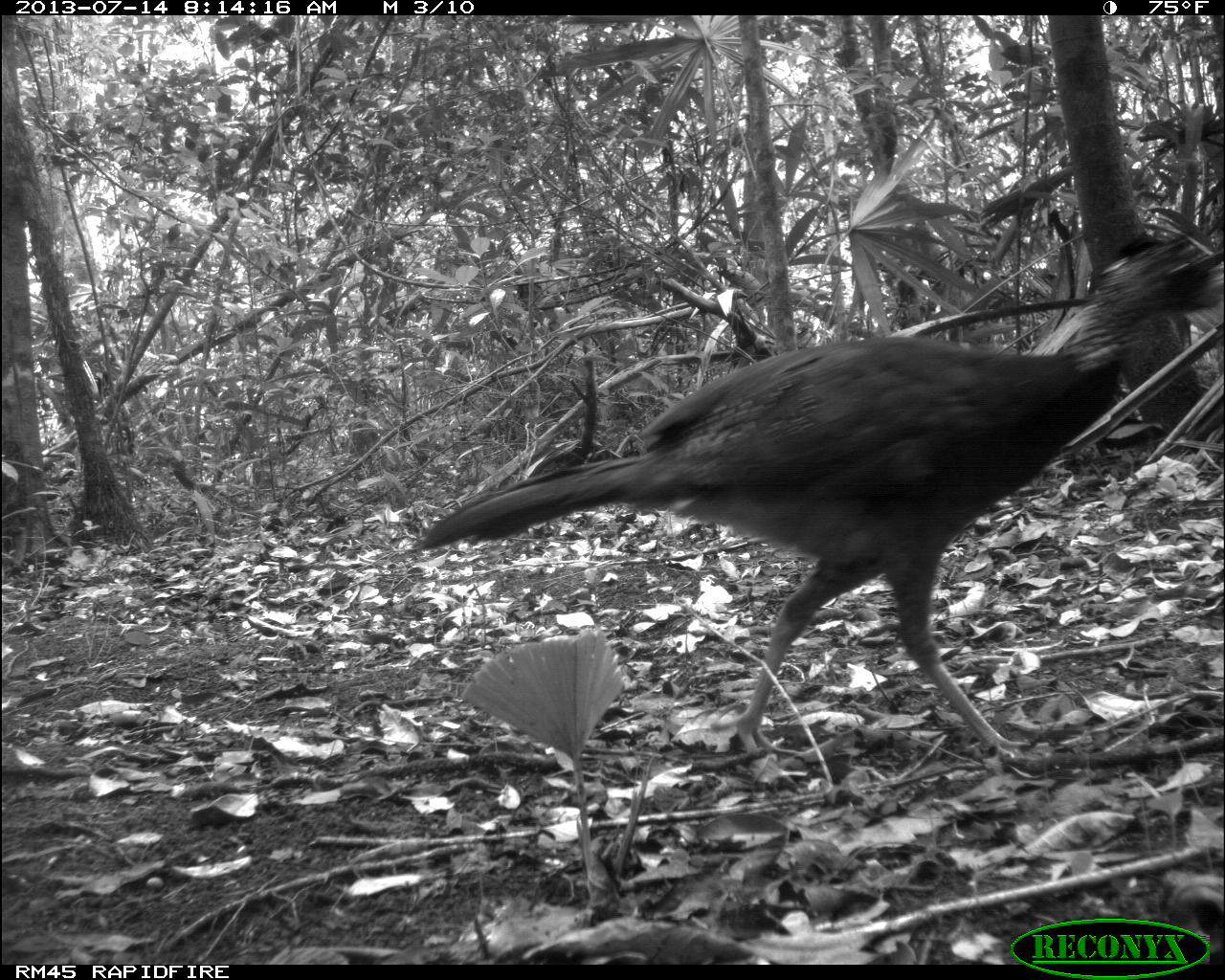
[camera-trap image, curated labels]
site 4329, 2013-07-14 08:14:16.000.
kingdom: Animalia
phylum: Chordata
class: Aves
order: Galliformes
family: Cracidae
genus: Crax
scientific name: Crax rubra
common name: great curassow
Crax rubra (great curassow), count 1, sex female.